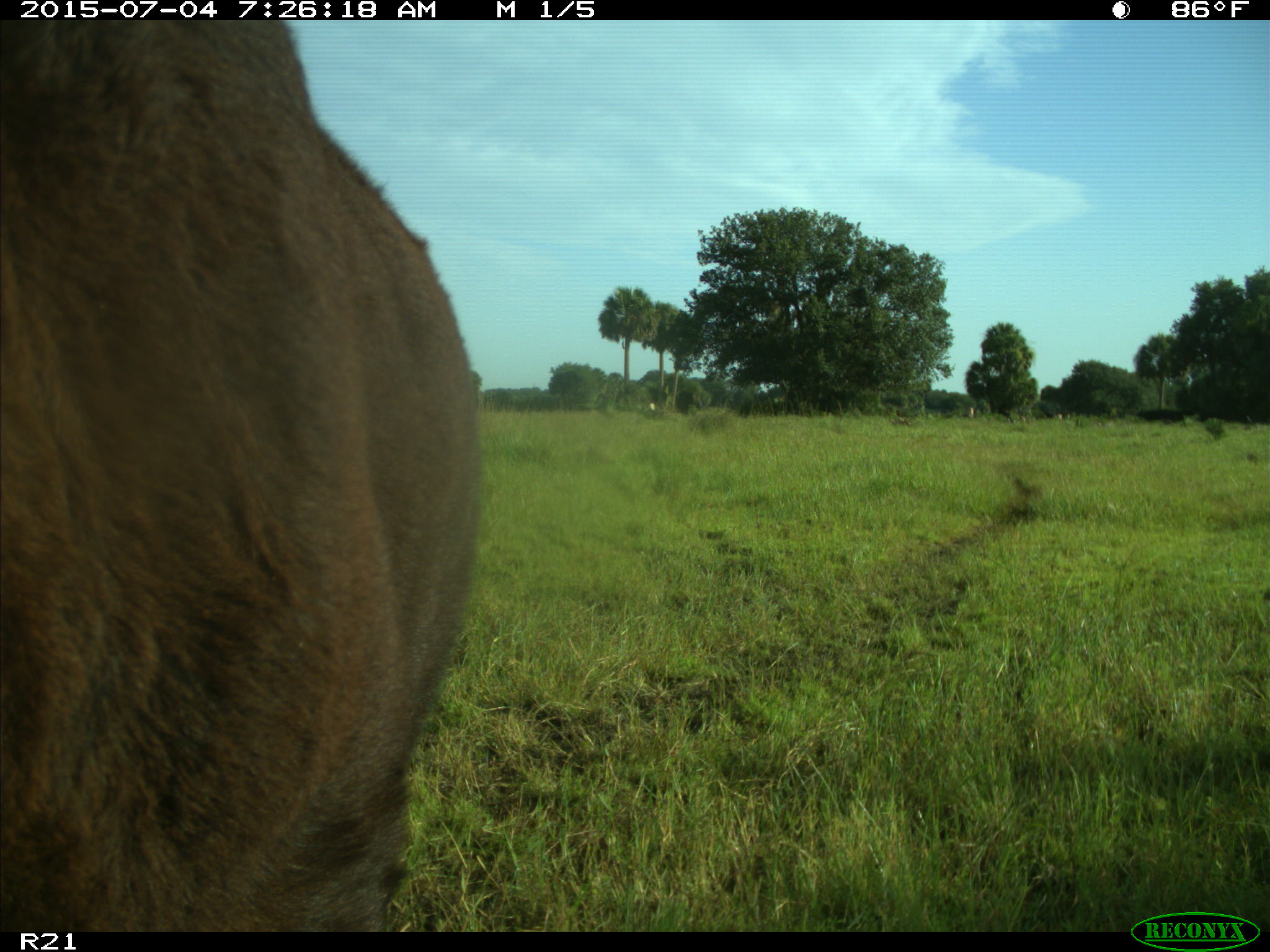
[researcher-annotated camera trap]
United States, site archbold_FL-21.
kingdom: Animalia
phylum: Chordata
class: Mammalia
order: Artiodactyla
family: Bovidae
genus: Bos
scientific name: Bos taurus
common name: domestic cow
Bos taurus (domestic cow).